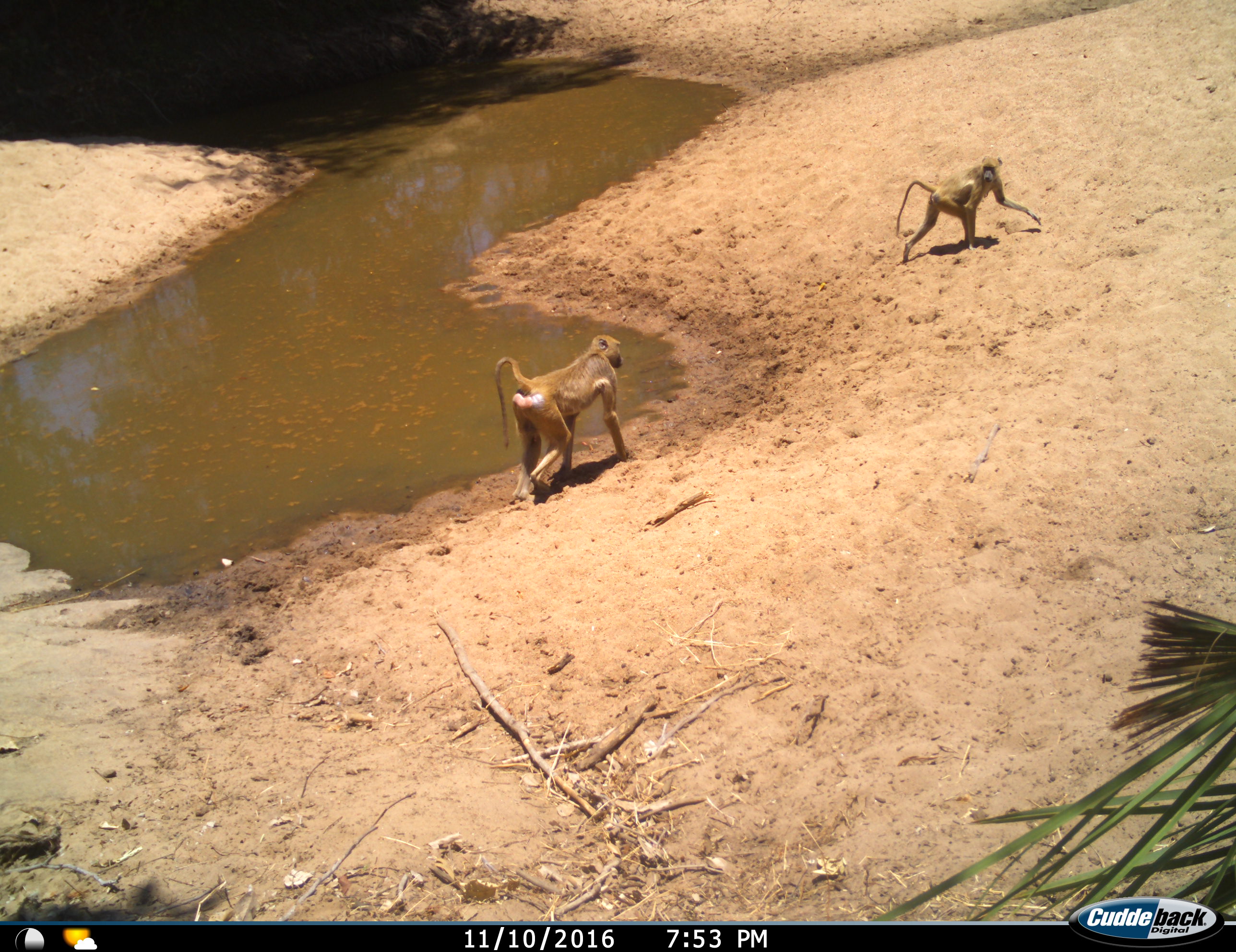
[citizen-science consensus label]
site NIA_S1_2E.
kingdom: Animalia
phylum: Chordata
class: Mammalia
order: Primates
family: Cercopithecidae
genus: Papio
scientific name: Papio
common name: baboon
Baboon (Papio), count 2. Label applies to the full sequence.